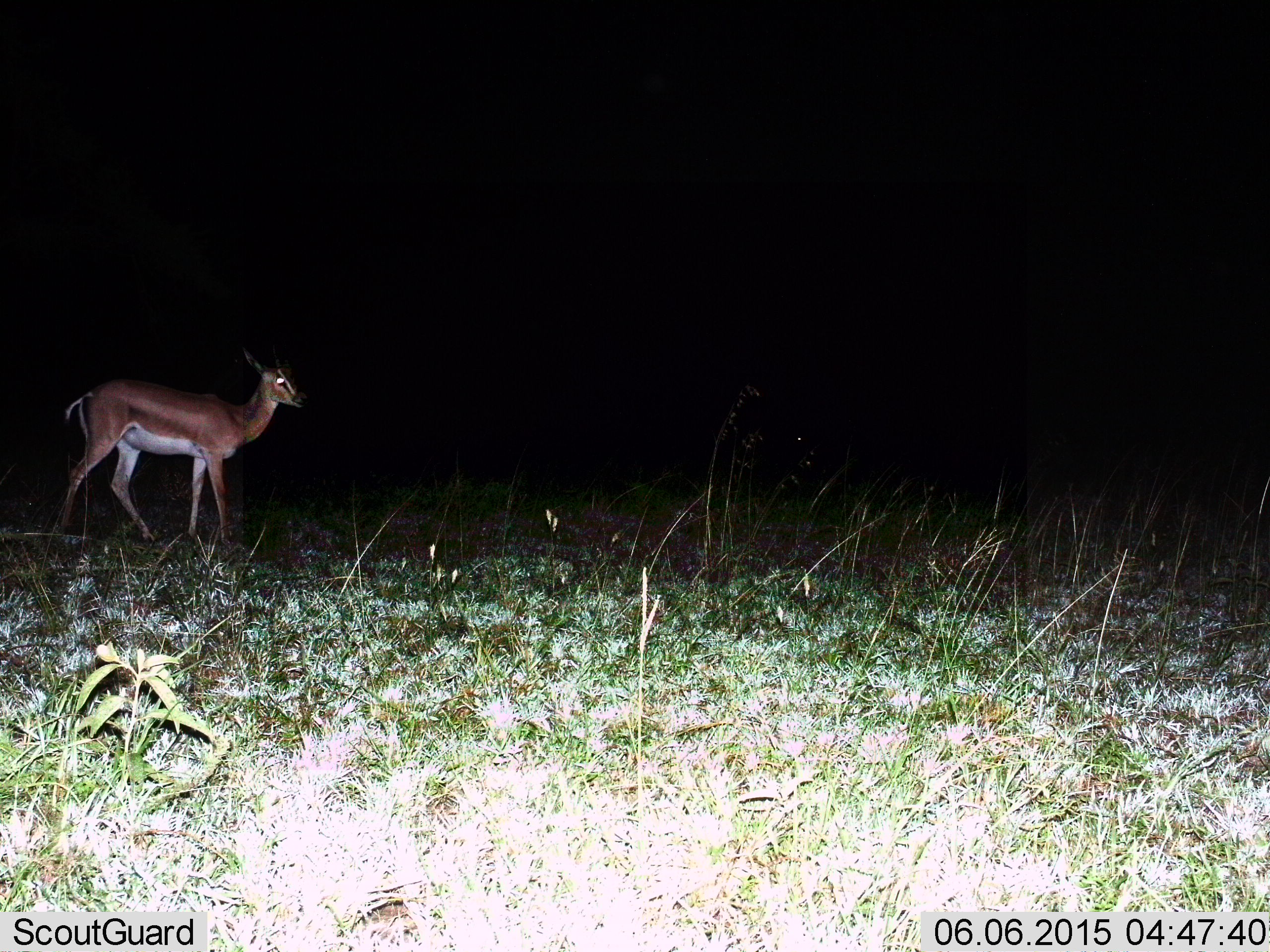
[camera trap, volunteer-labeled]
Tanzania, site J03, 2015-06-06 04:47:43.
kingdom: Animalia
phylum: Chordata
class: Mammalia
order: Artiodactyla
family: Bovidae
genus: Nanger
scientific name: Nanger granti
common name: grant's gazelle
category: gazellegrants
Gazellegrants (grant's gazelle) (Nanger granti), count 1. Behavior (volunteer vote fractions): standing 60%, resting 0%, moving 40%, interacting 0%. Young present (vote fraction): 0%. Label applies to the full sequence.